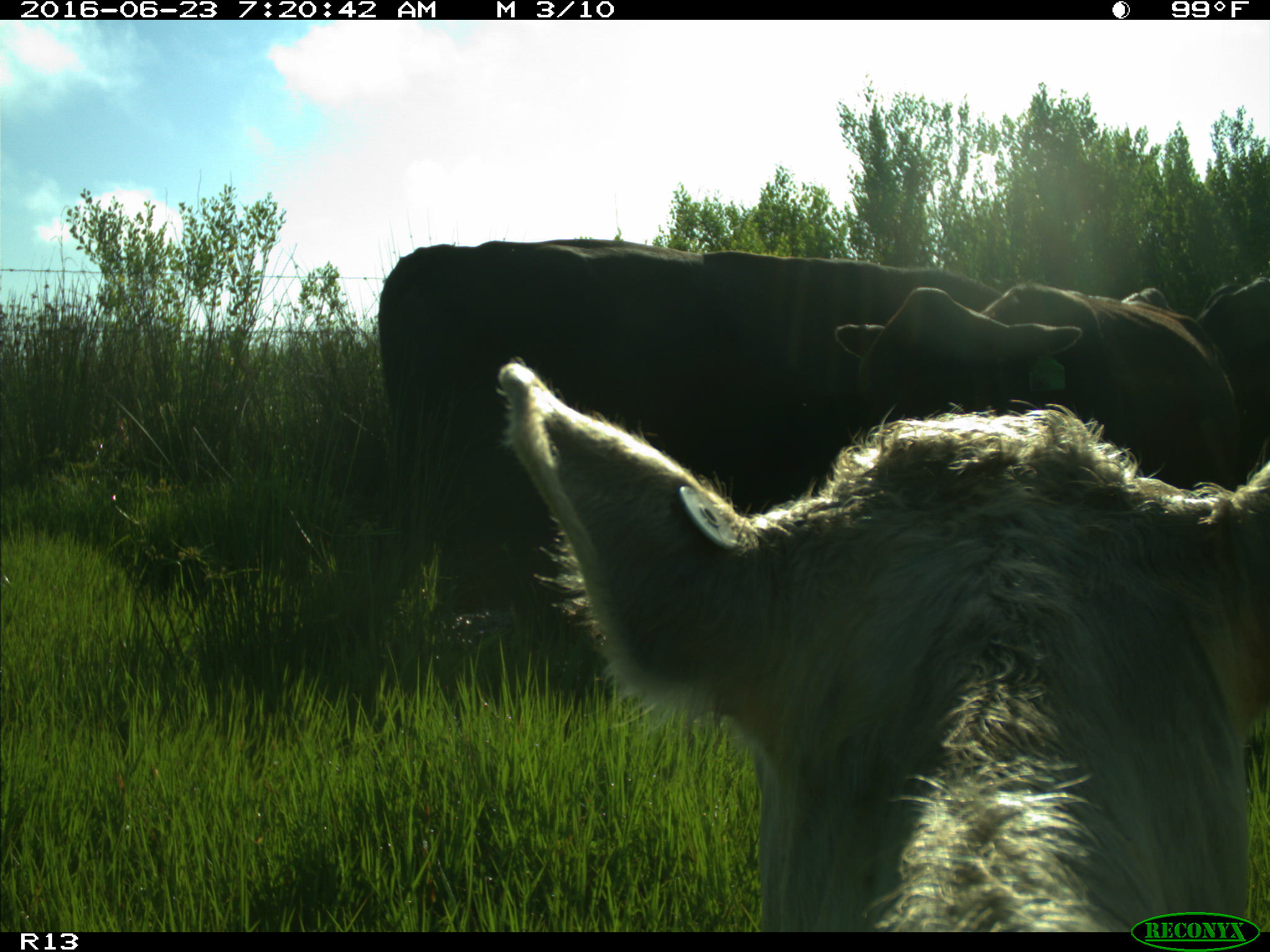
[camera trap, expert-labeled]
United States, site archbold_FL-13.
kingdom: Animalia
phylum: Chordata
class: Mammalia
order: Artiodactyla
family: Bovidae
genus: Bos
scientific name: Bos taurus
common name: domestic cow